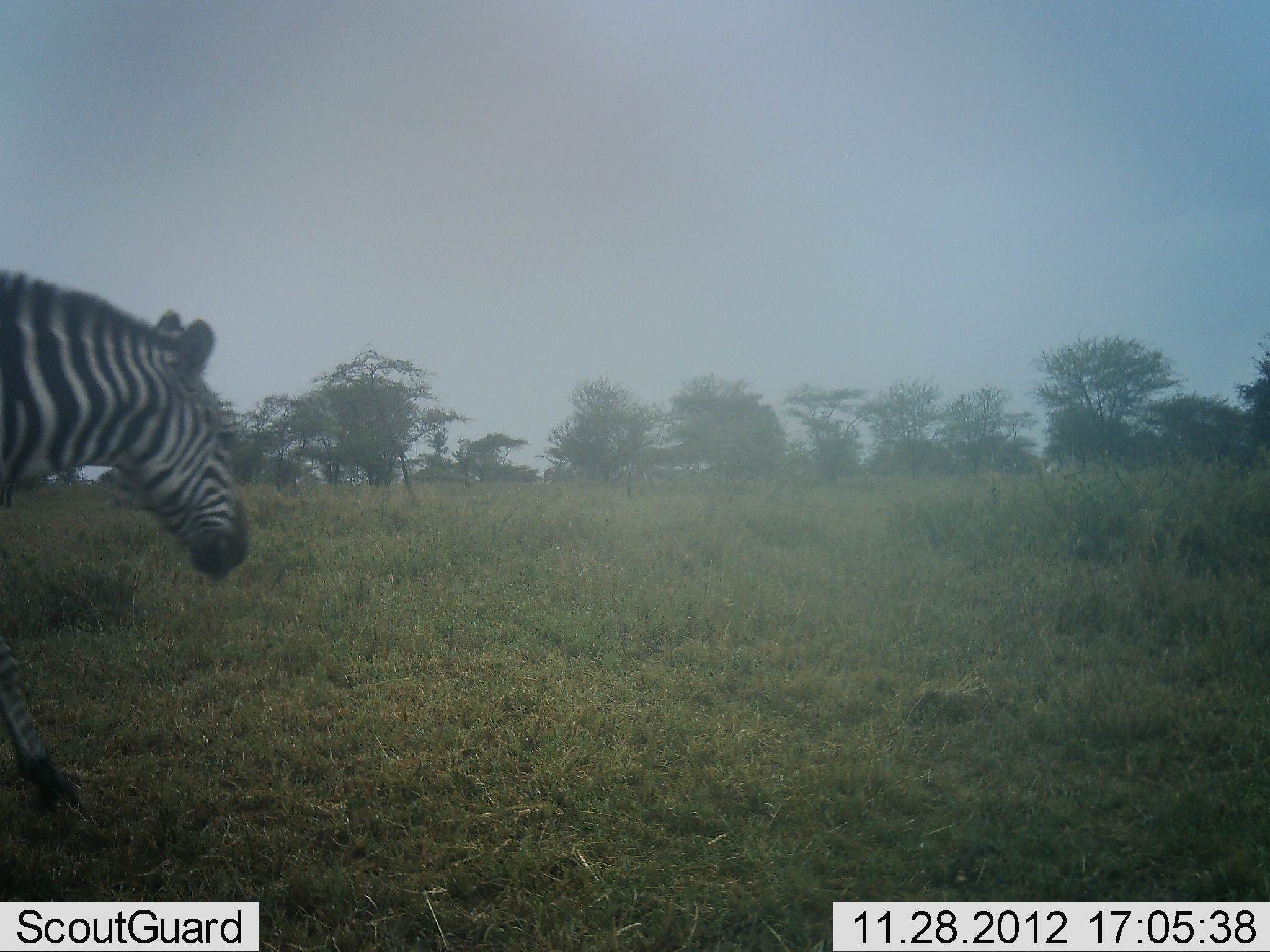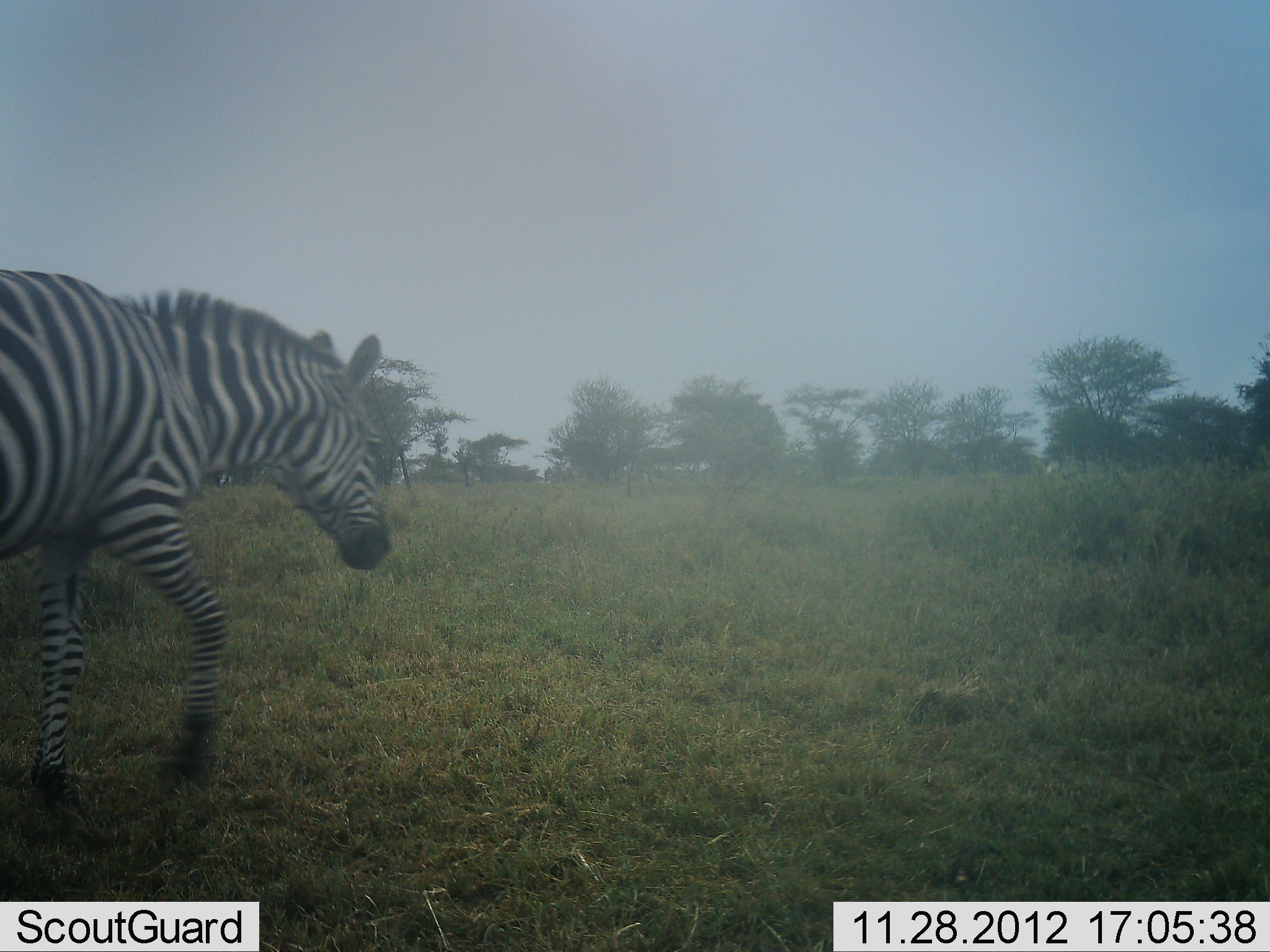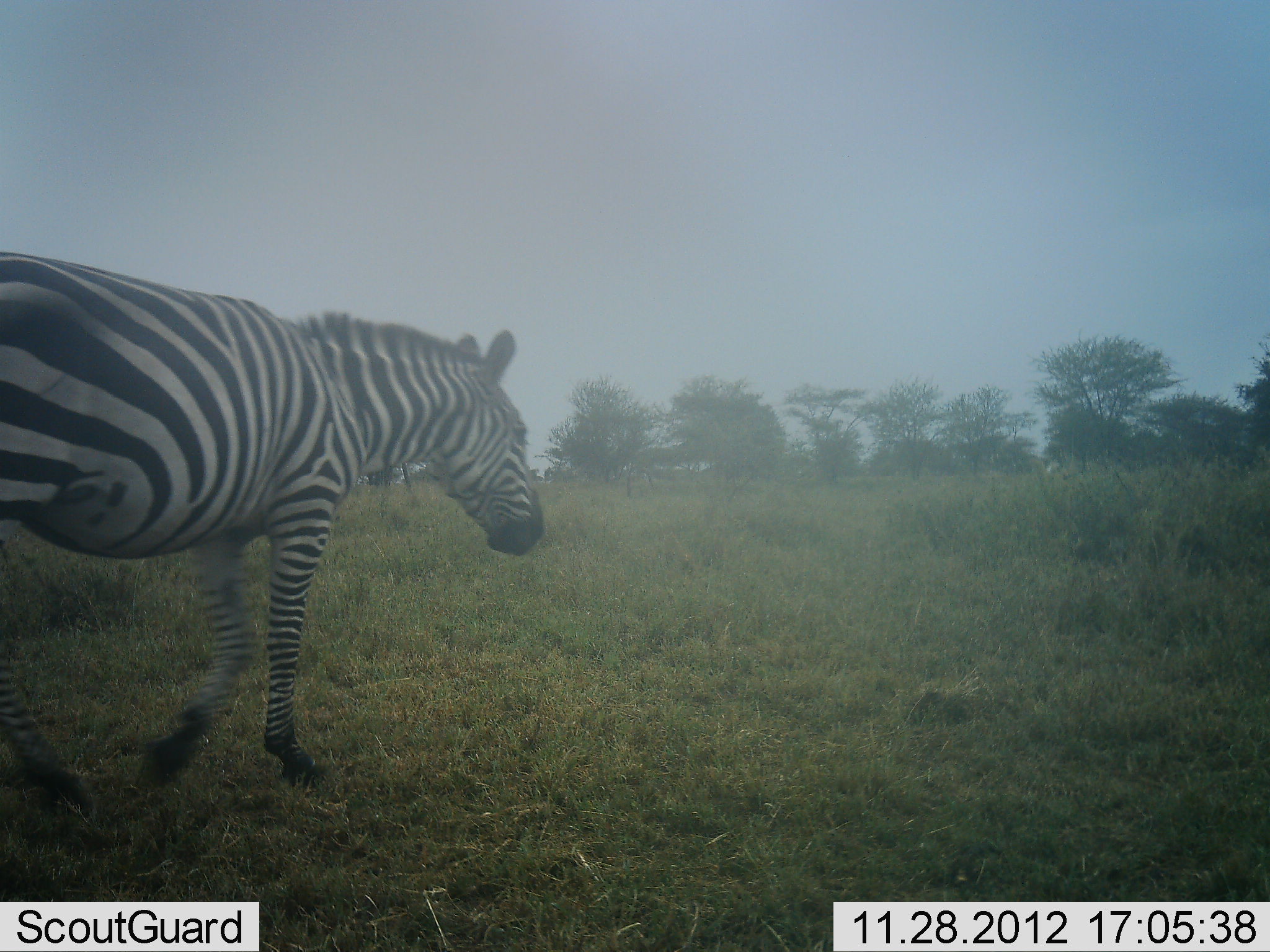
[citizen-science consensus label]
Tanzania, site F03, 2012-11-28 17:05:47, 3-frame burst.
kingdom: Animalia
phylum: Chordata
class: Mammalia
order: Perissodactyla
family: Equidae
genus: Equus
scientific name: Equus quagga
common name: plains zebra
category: zebra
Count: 1.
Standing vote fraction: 7%.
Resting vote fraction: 0%.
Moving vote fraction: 93%.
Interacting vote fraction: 0%.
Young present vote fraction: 0%.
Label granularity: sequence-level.